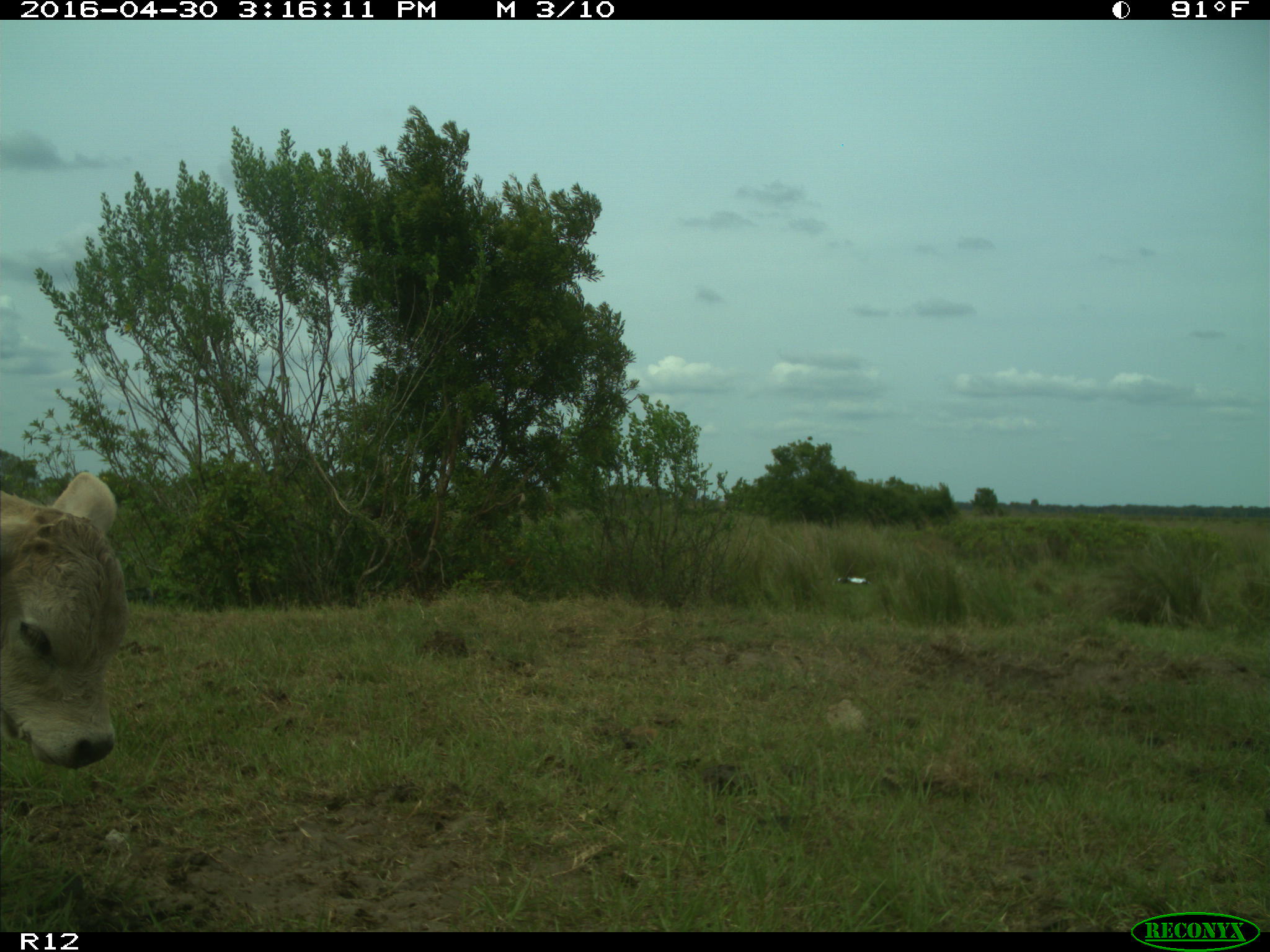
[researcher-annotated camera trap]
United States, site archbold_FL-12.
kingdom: Animalia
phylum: Chordata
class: Mammalia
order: Artiodactyla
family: Bovidae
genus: Bos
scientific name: Bos taurus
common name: domestic cow